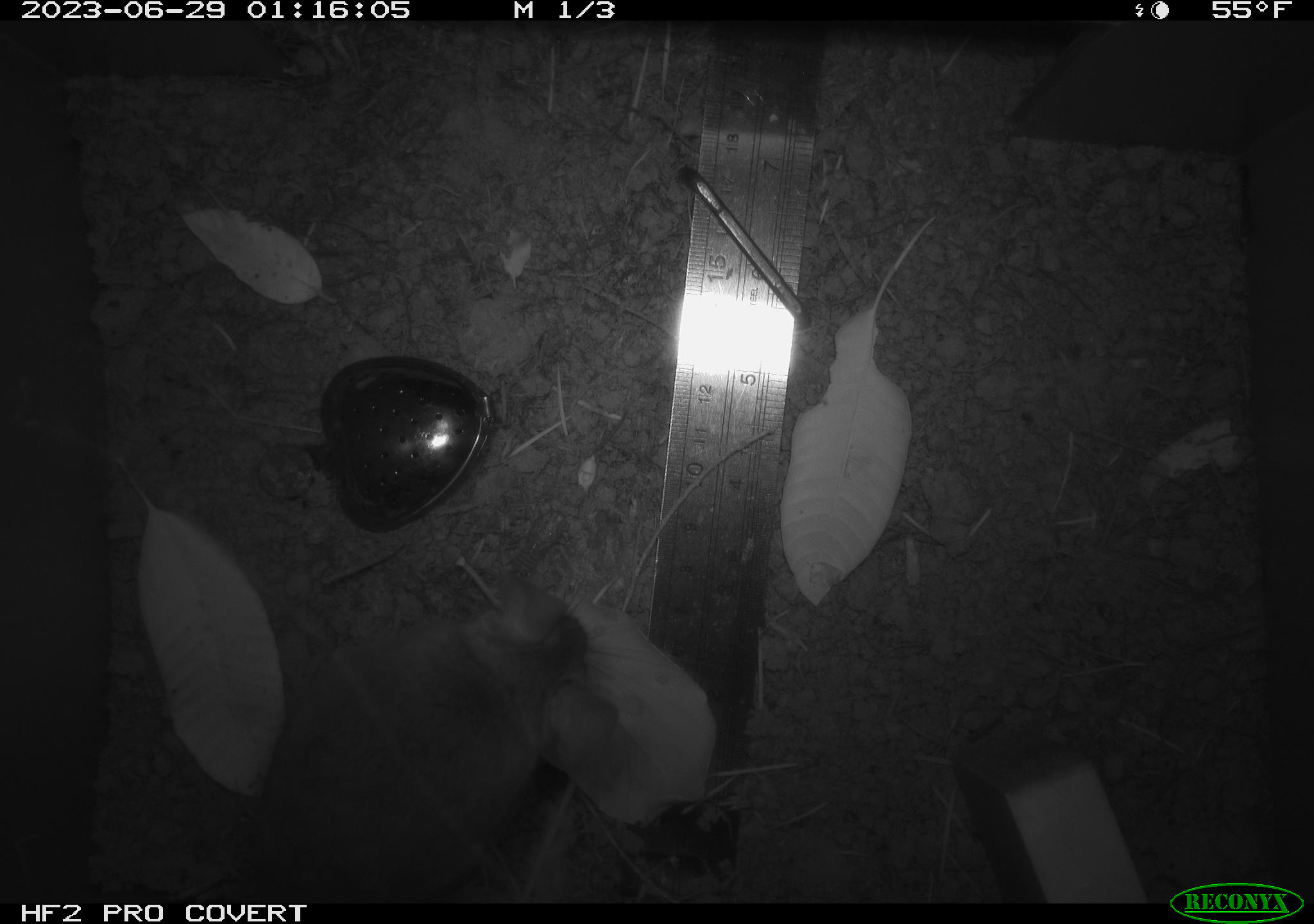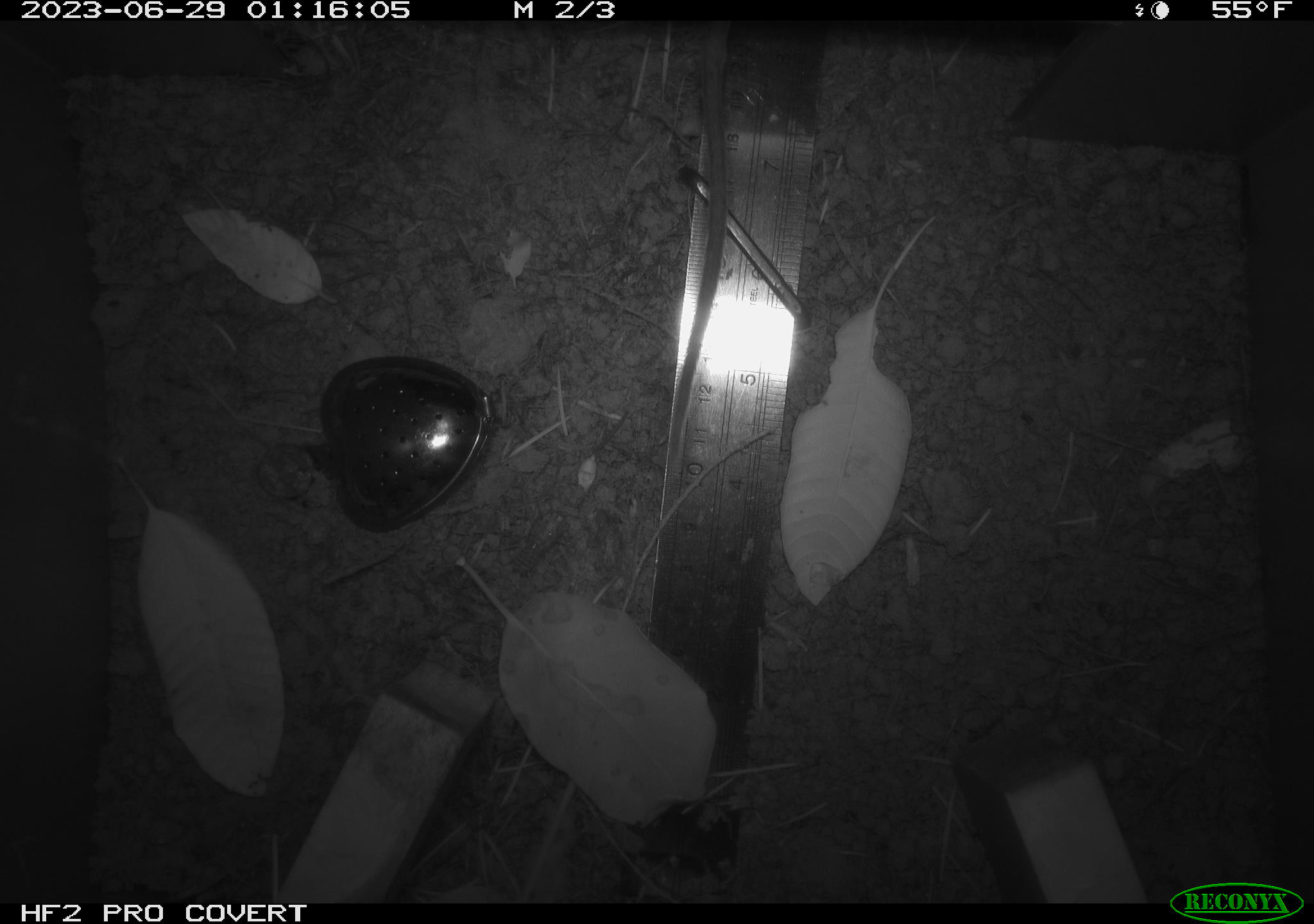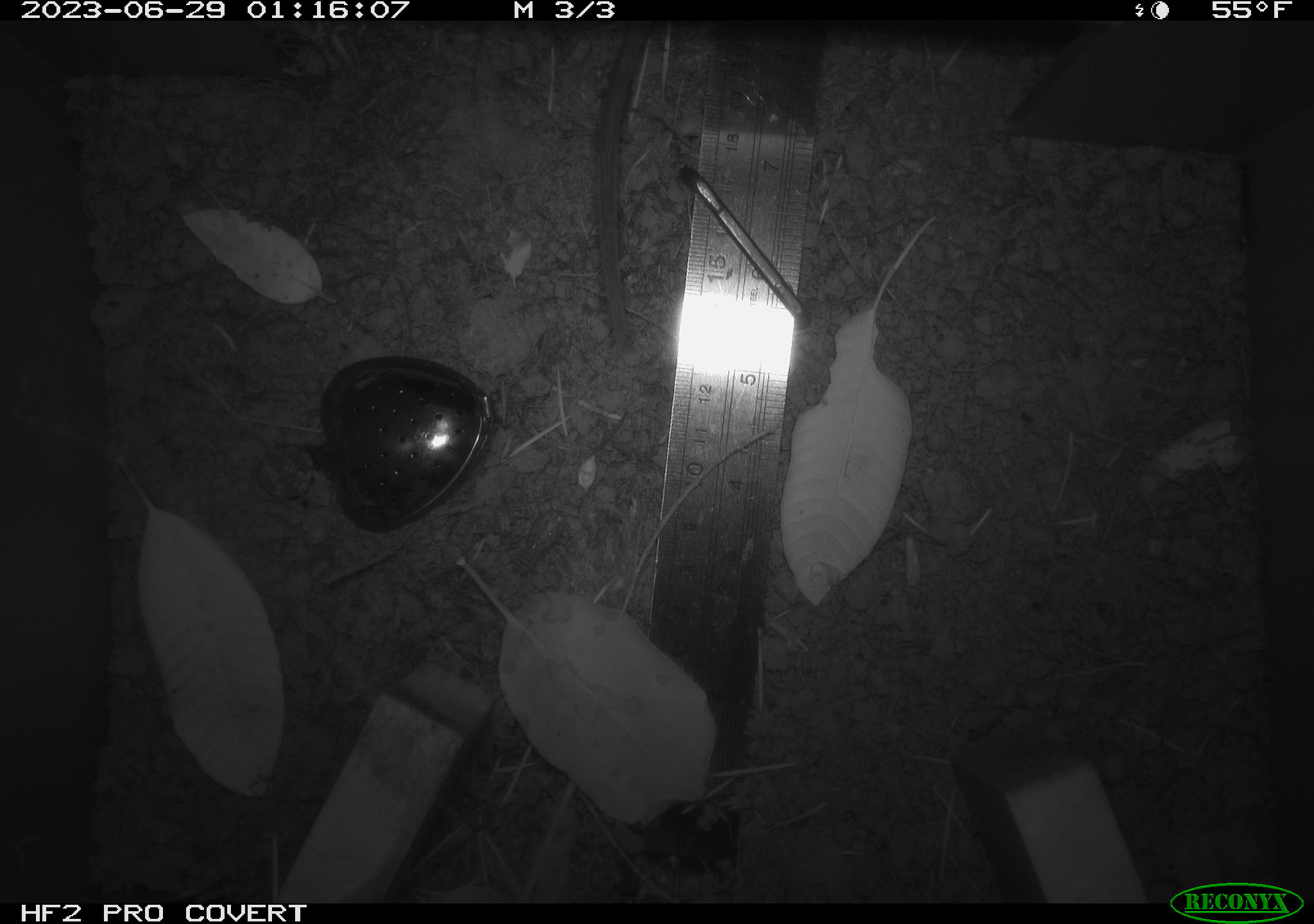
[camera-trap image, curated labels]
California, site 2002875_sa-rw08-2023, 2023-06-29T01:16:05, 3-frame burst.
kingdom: Animalia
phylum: Chordata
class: Mammalia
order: Rodentia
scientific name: Rodentia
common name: mouse species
Mouse species (Rodentia).